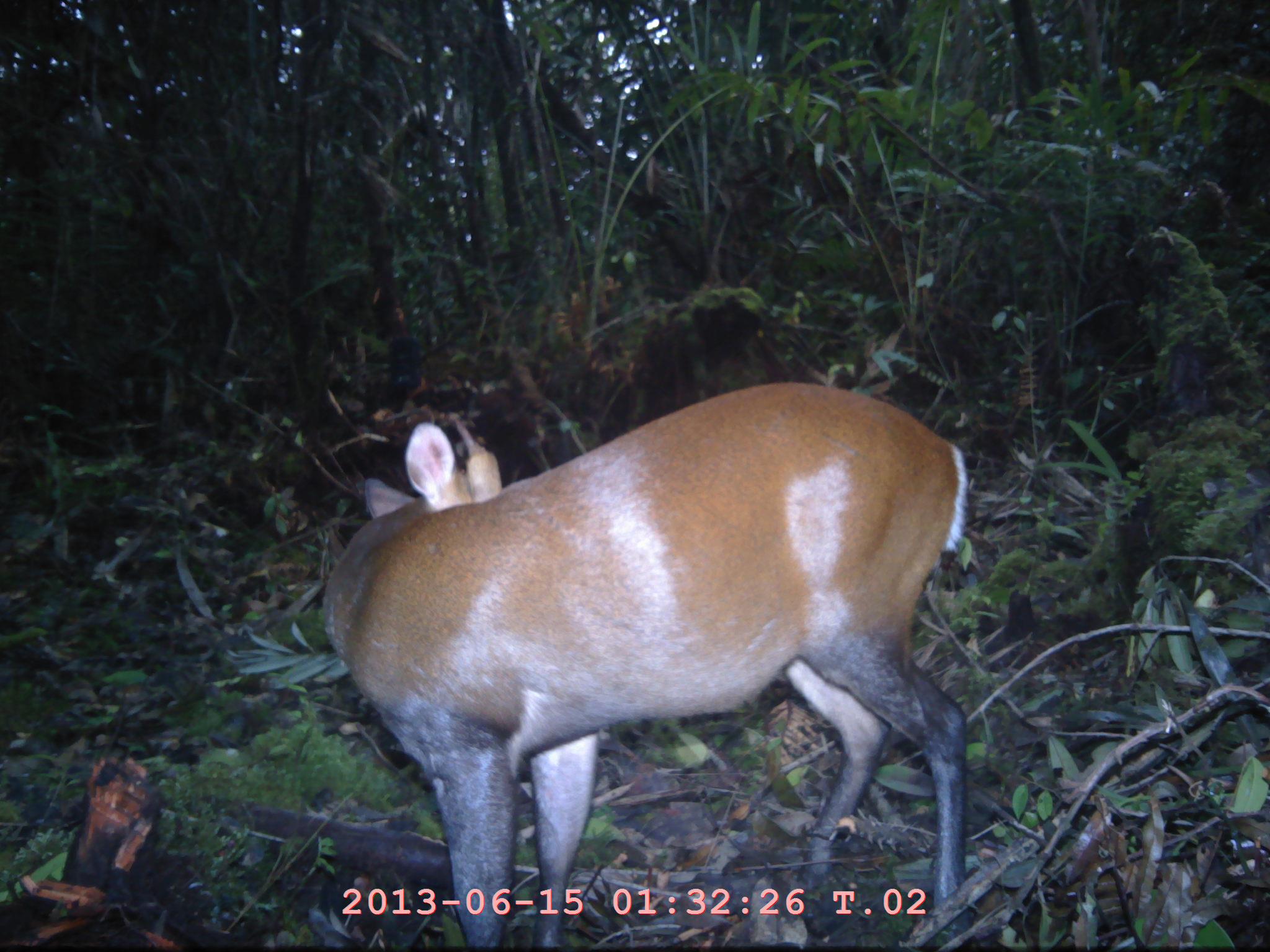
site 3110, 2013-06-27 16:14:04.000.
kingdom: Animalia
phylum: Chordata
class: Mammalia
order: Artiodactyla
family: Cervidae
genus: Muntiacus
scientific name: Muntiacus muntjak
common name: southern red muntjac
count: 1